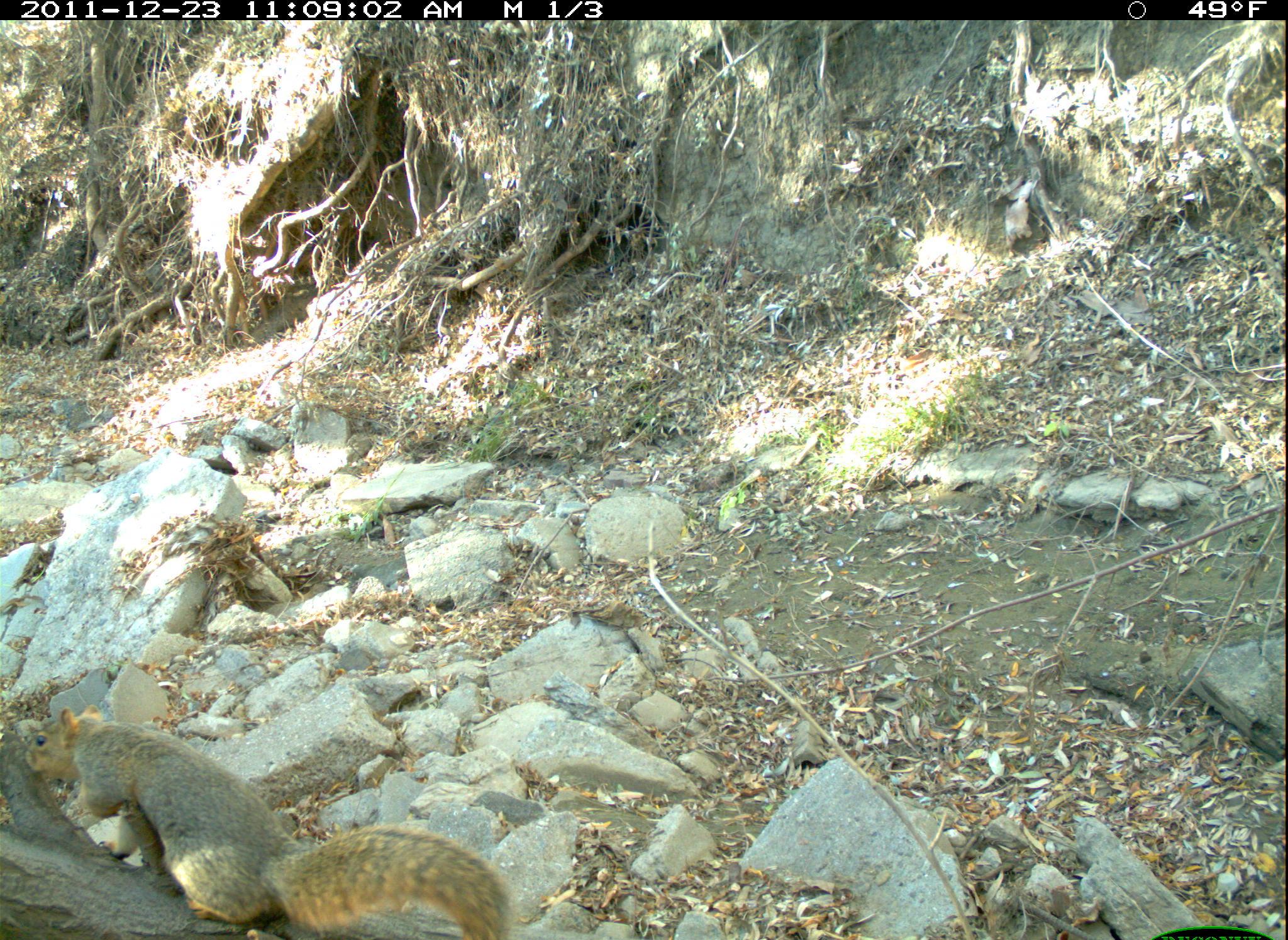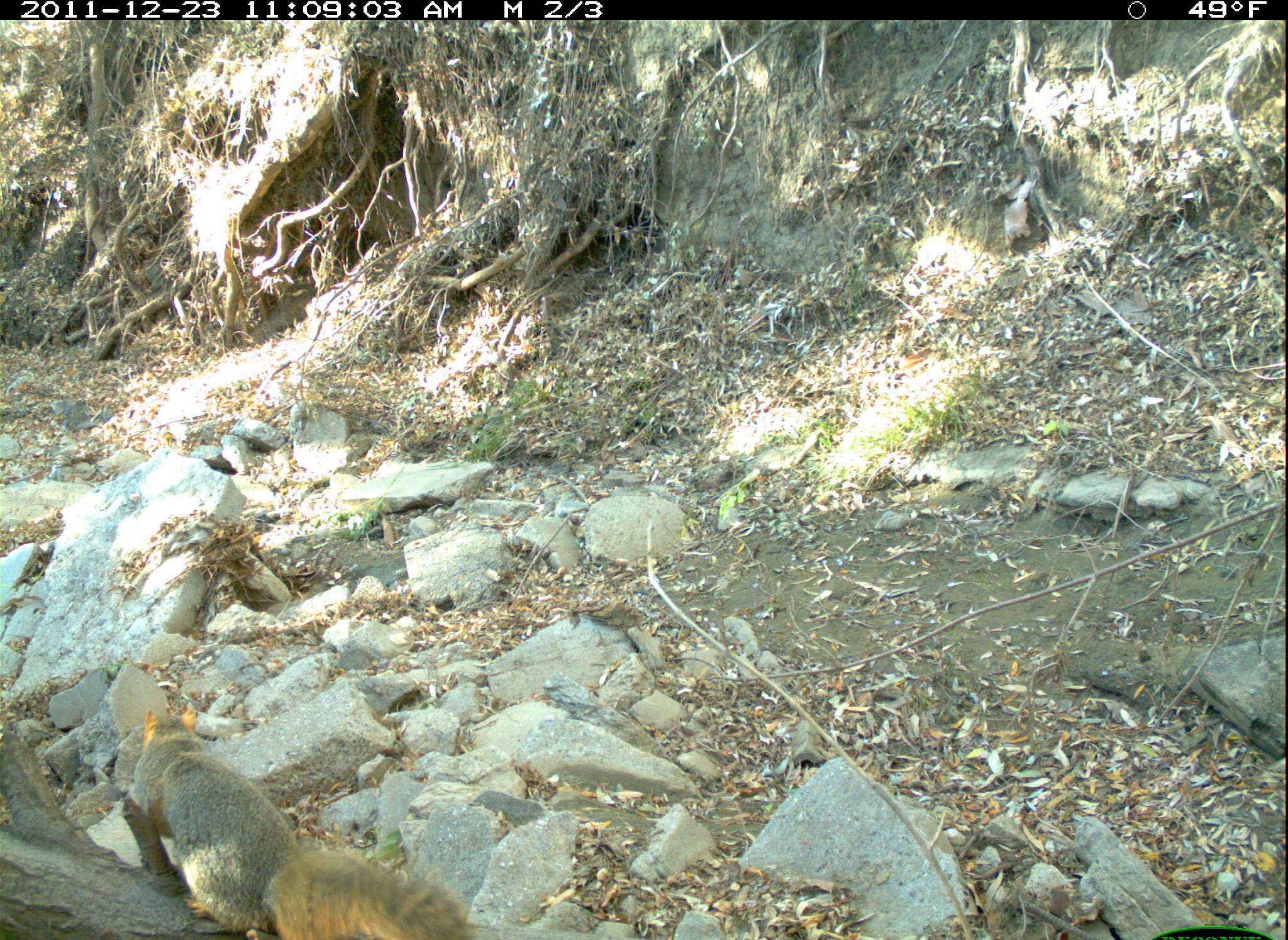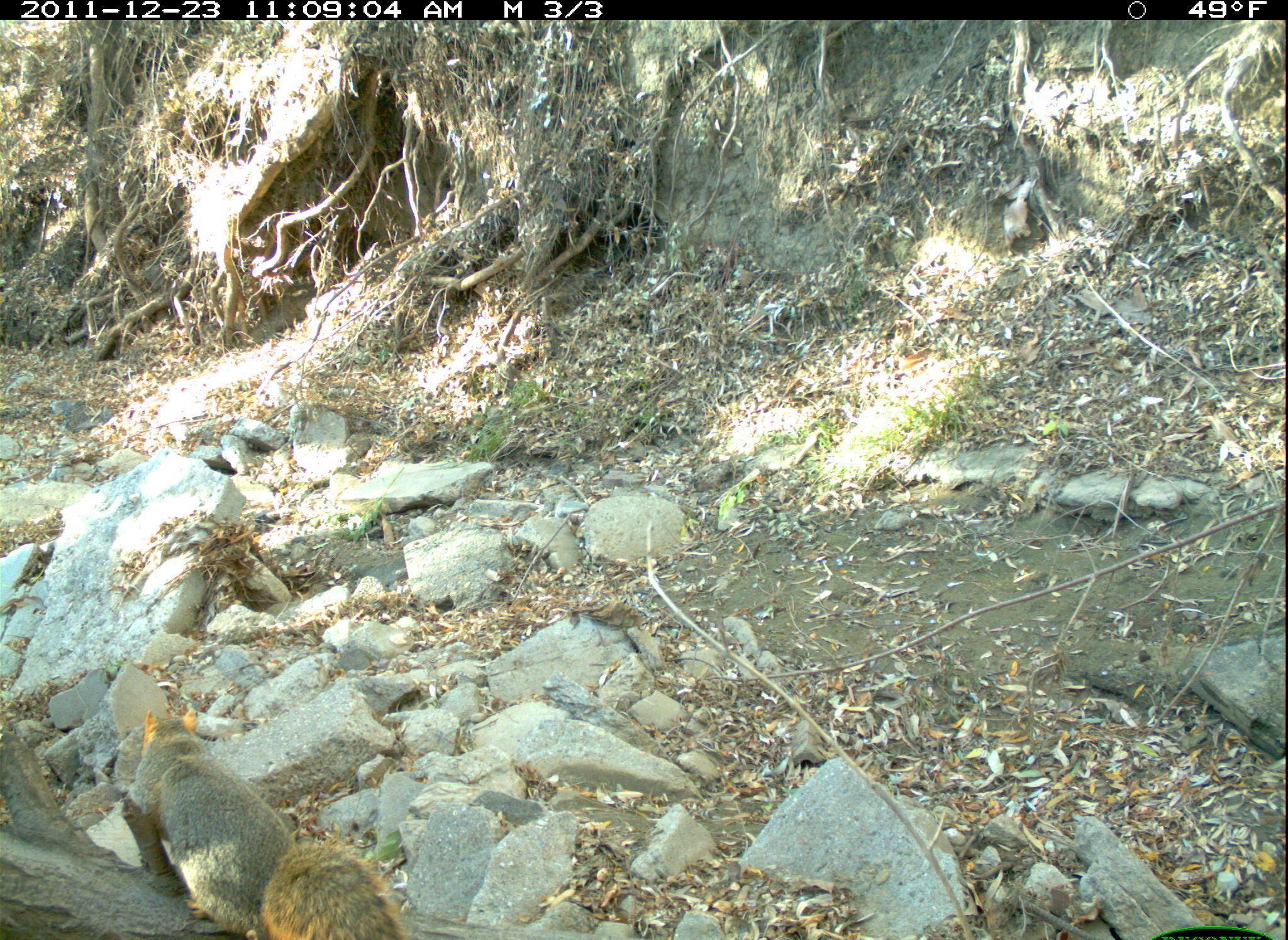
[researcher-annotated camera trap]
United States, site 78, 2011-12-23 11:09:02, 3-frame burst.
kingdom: Animalia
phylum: Chordata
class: Mammalia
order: Rodentia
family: Sciuridae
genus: Sciurus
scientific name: Sciurus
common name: squirrel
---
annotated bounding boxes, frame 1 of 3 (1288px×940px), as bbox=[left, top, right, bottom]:
squirrel: bbox=[16, 704, 523, 936]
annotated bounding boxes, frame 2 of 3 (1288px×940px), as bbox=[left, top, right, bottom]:
squirrel: bbox=[111, 696, 480, 940]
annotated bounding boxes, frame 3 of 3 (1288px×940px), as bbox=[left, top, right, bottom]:
squirrel: bbox=[122, 699, 406, 940]